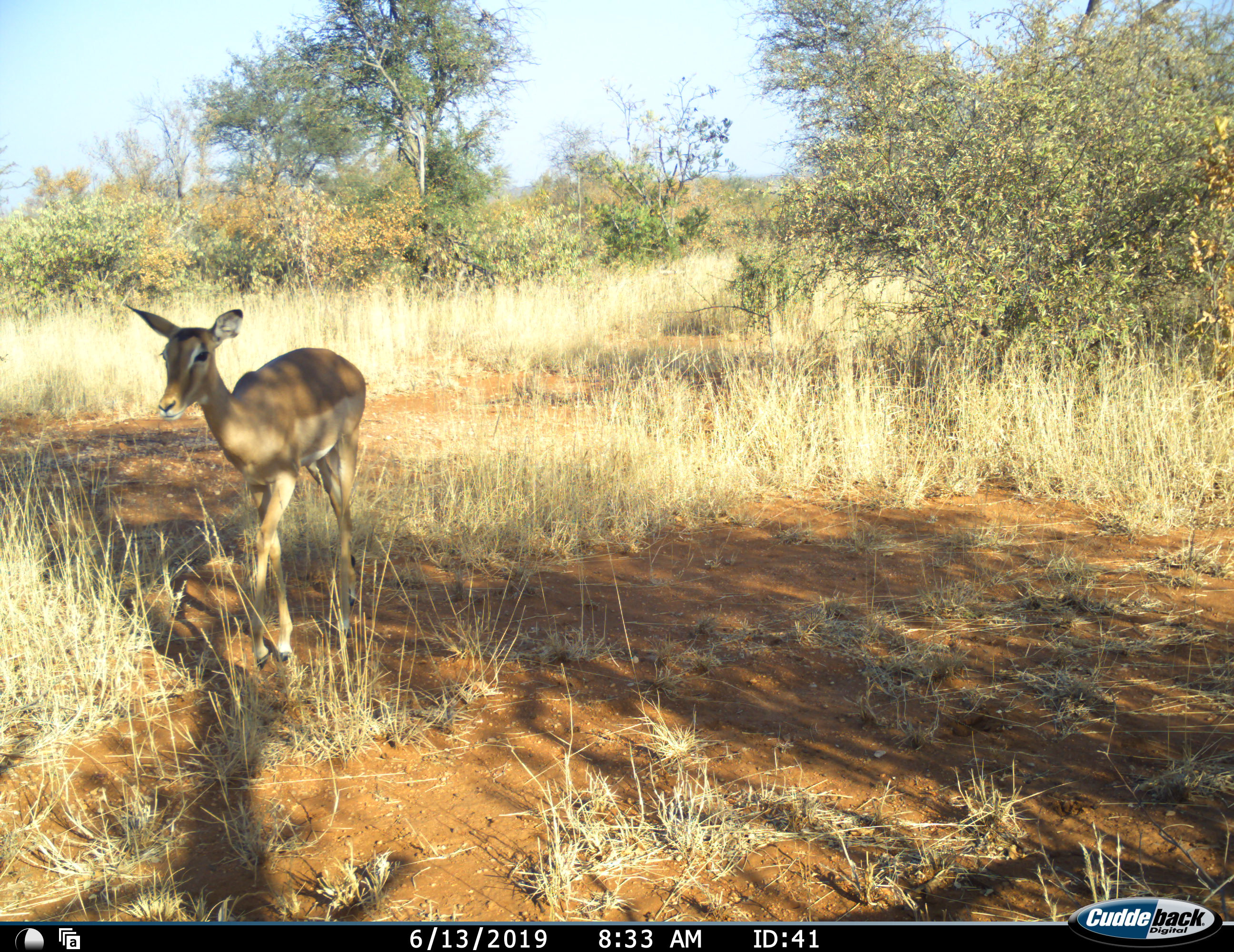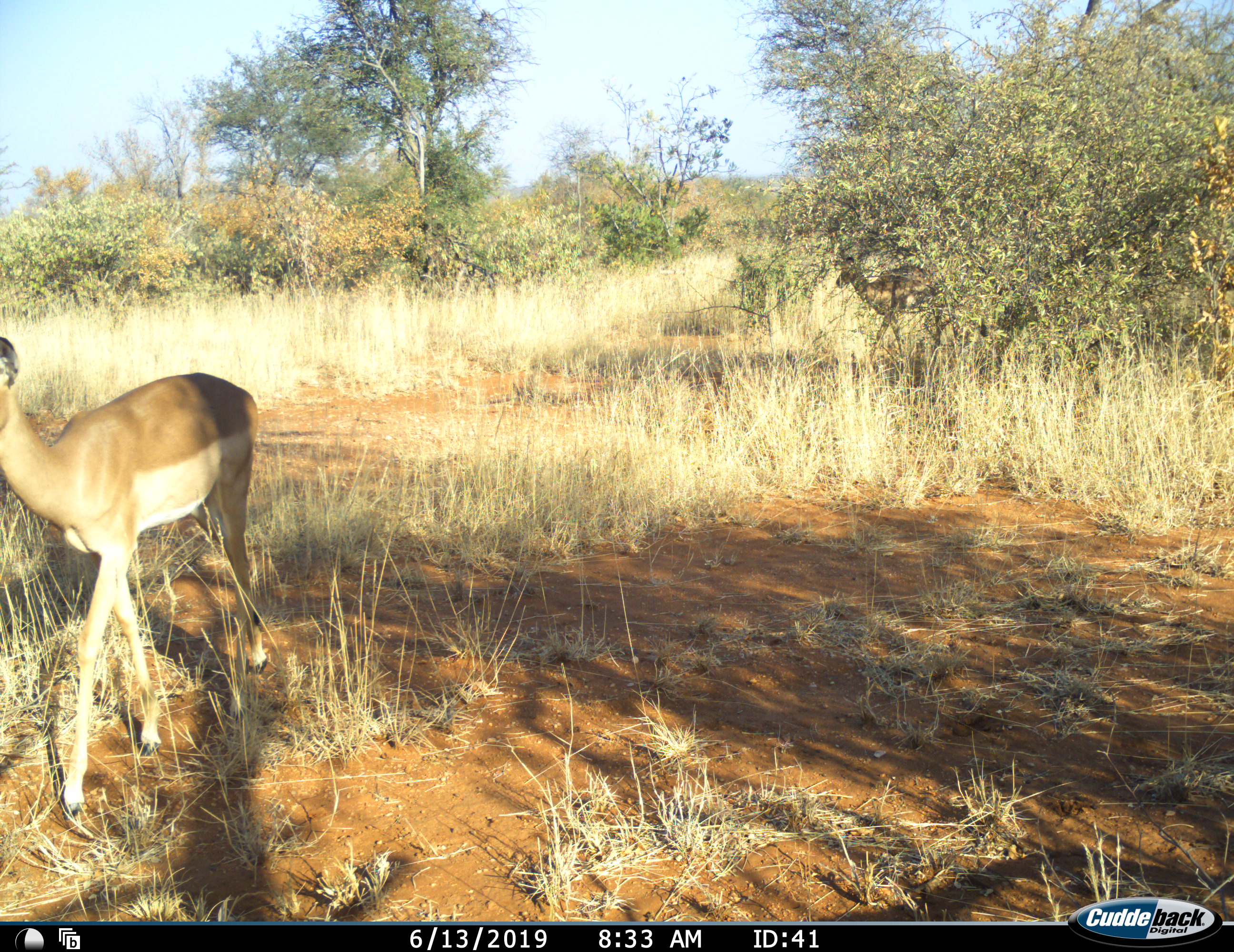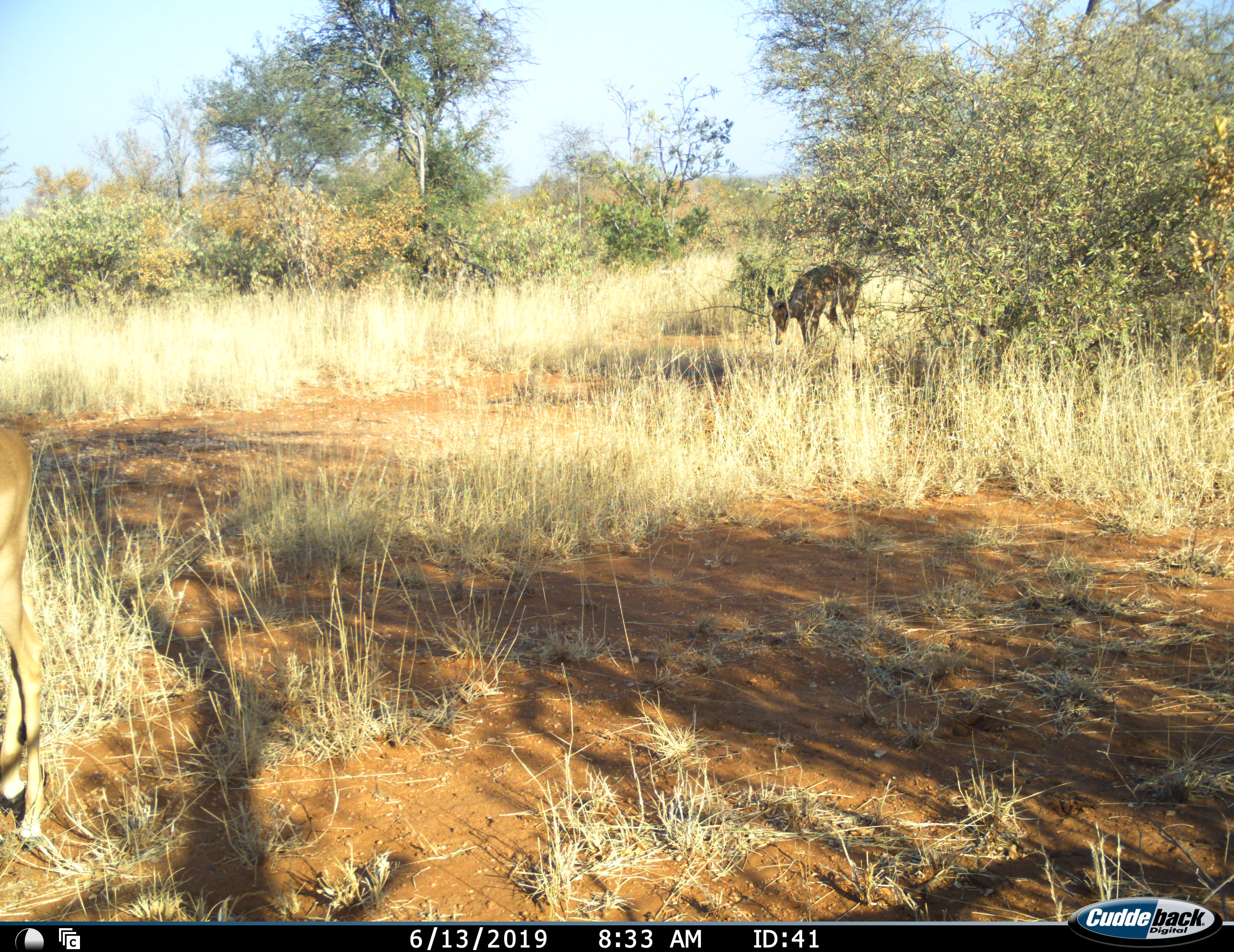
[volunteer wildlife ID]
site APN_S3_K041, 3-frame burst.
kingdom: Animalia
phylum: Chordata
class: Mammalia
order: Artiodactyla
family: Bovidae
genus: Aepyceros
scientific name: Aepyceros melampus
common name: impala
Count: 3.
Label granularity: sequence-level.